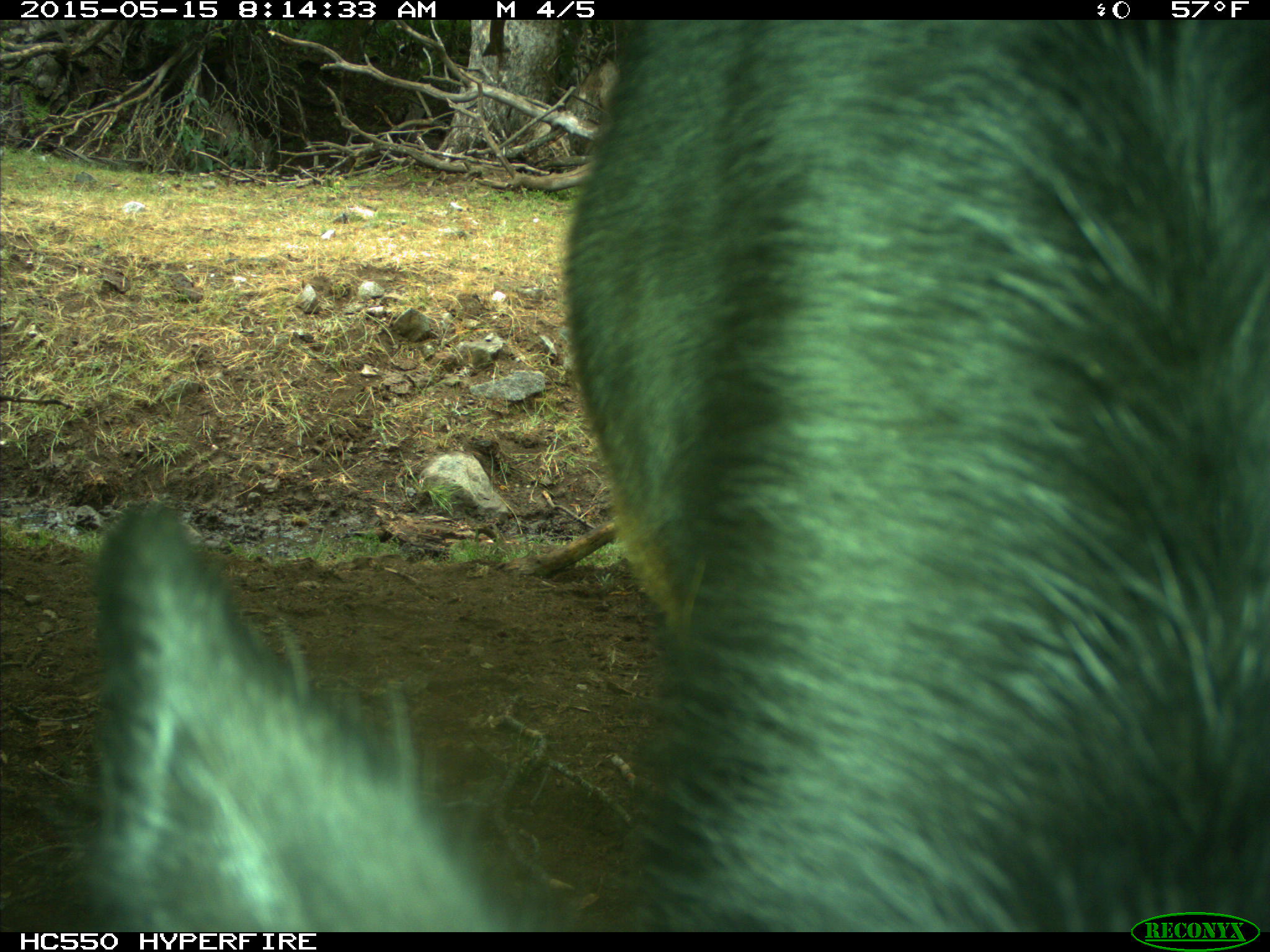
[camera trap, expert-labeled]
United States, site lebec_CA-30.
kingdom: Animalia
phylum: Chordata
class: Mammalia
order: Artiodactyla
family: Bovidae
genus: Bos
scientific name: Bos taurus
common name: domestic cow